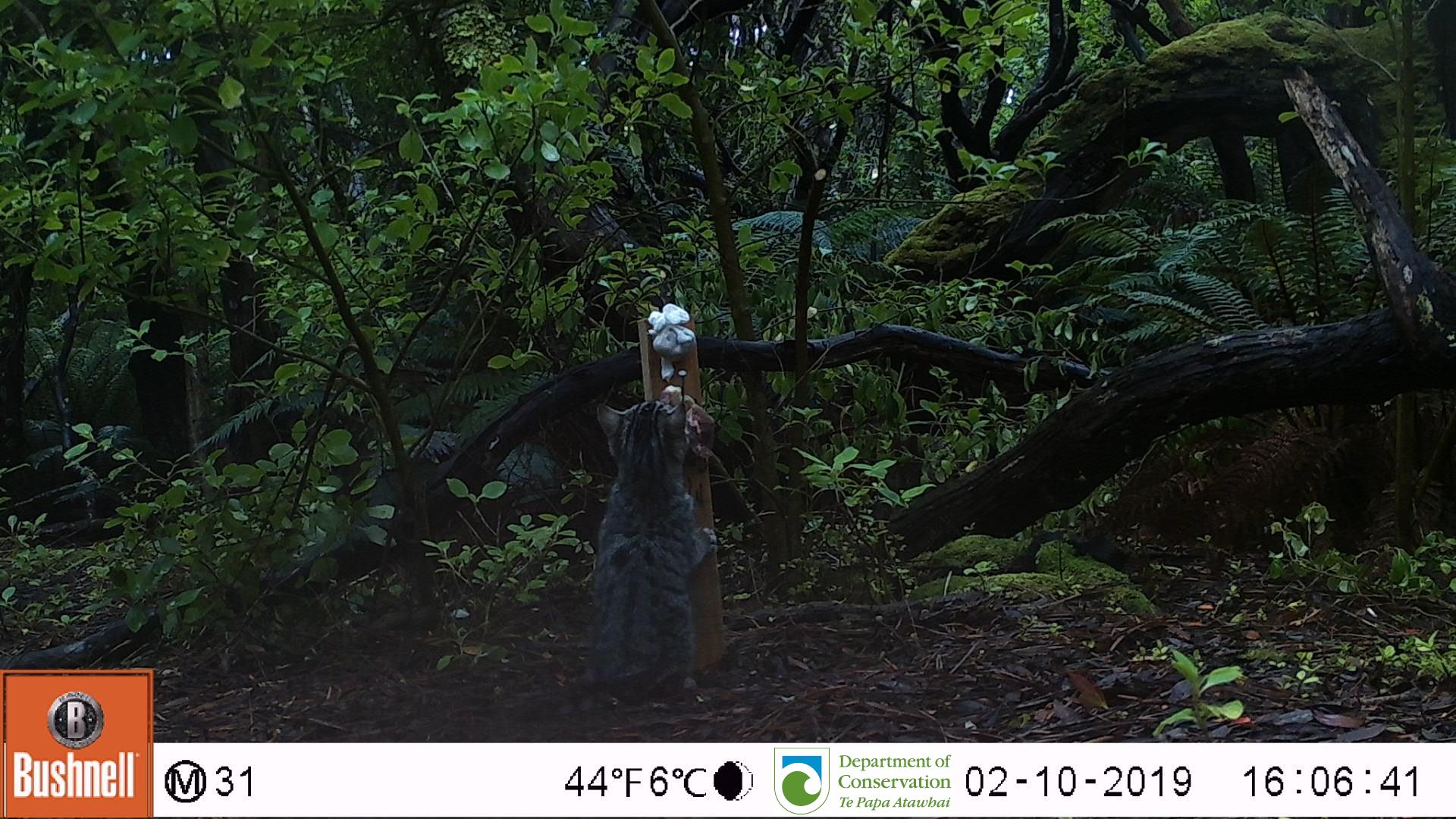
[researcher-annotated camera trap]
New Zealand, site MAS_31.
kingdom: Animalia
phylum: Chordata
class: Mammalia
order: Carnivora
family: Felidae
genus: Felis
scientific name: Felis catus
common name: domestic cat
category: cat